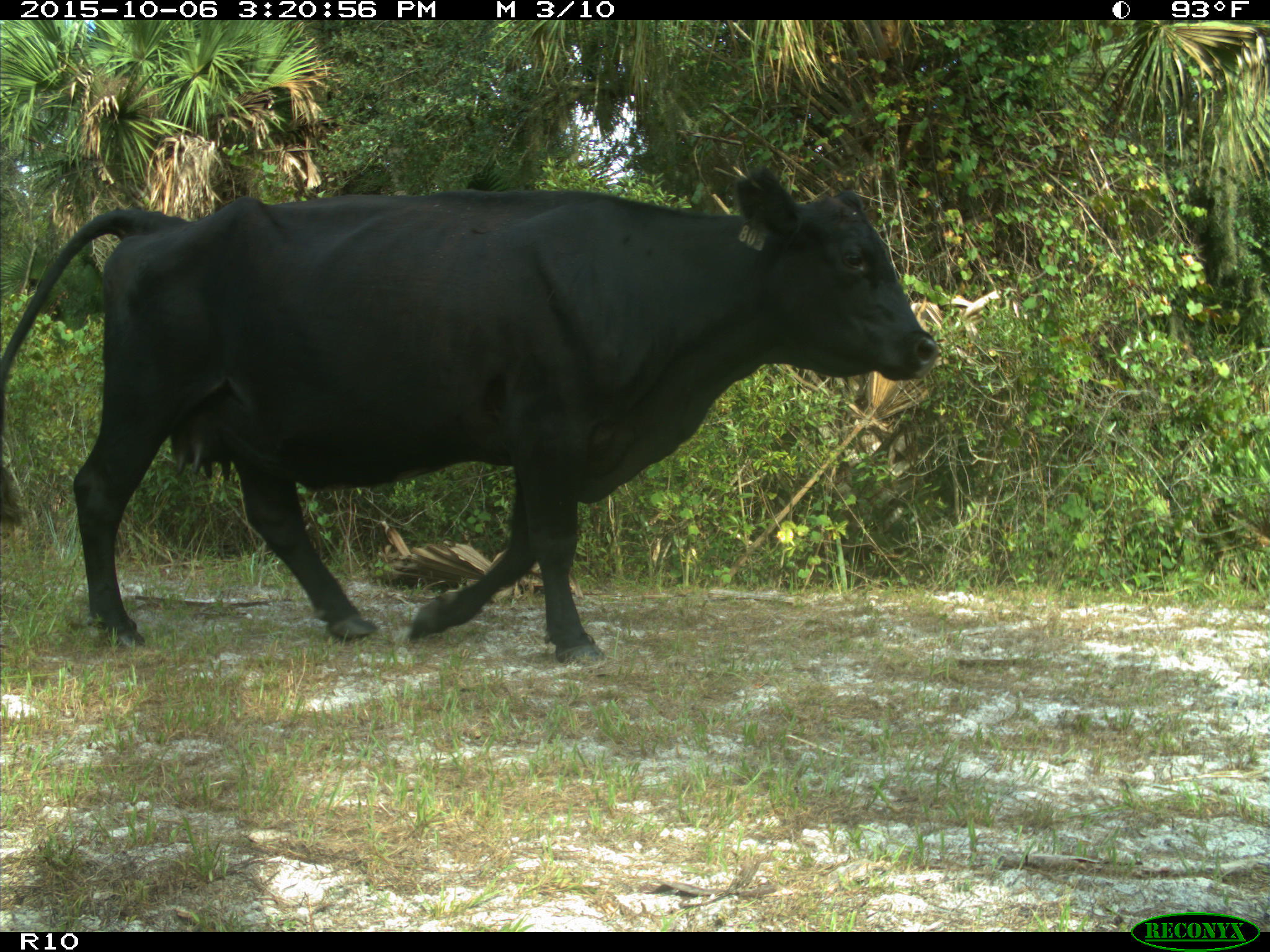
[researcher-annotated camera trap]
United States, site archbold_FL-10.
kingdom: Animalia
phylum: Chordata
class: Mammalia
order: Artiodactyla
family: Bovidae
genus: Bos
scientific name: Bos taurus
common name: domestic cow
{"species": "Bos taurus (domestic cow)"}